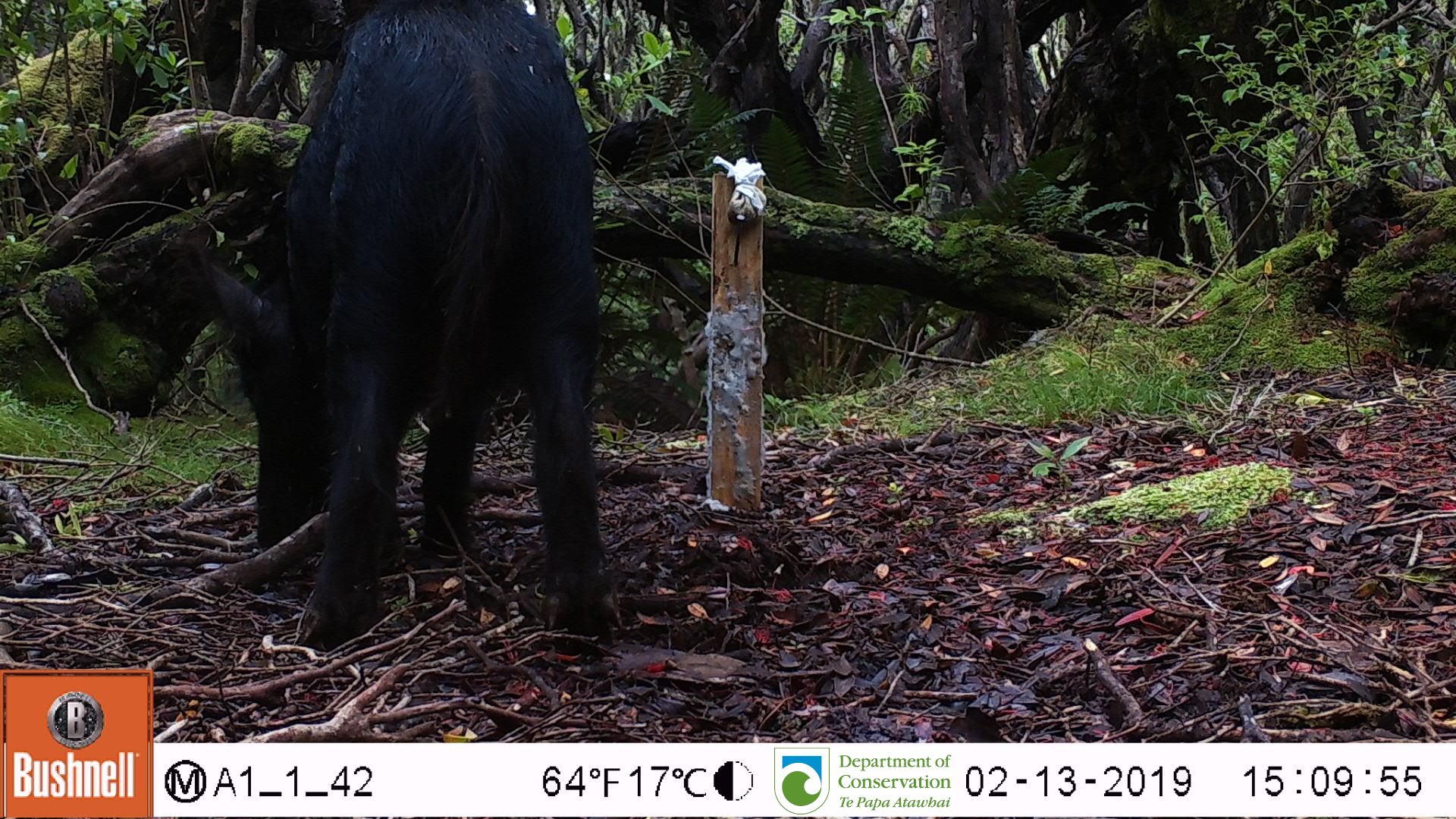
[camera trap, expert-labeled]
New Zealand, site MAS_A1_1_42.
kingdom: Animalia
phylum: Chordata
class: Mammalia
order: Artiodactyla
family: Suidae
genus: Sus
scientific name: Sus scrofa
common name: pig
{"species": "pig (Sus scrofa)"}